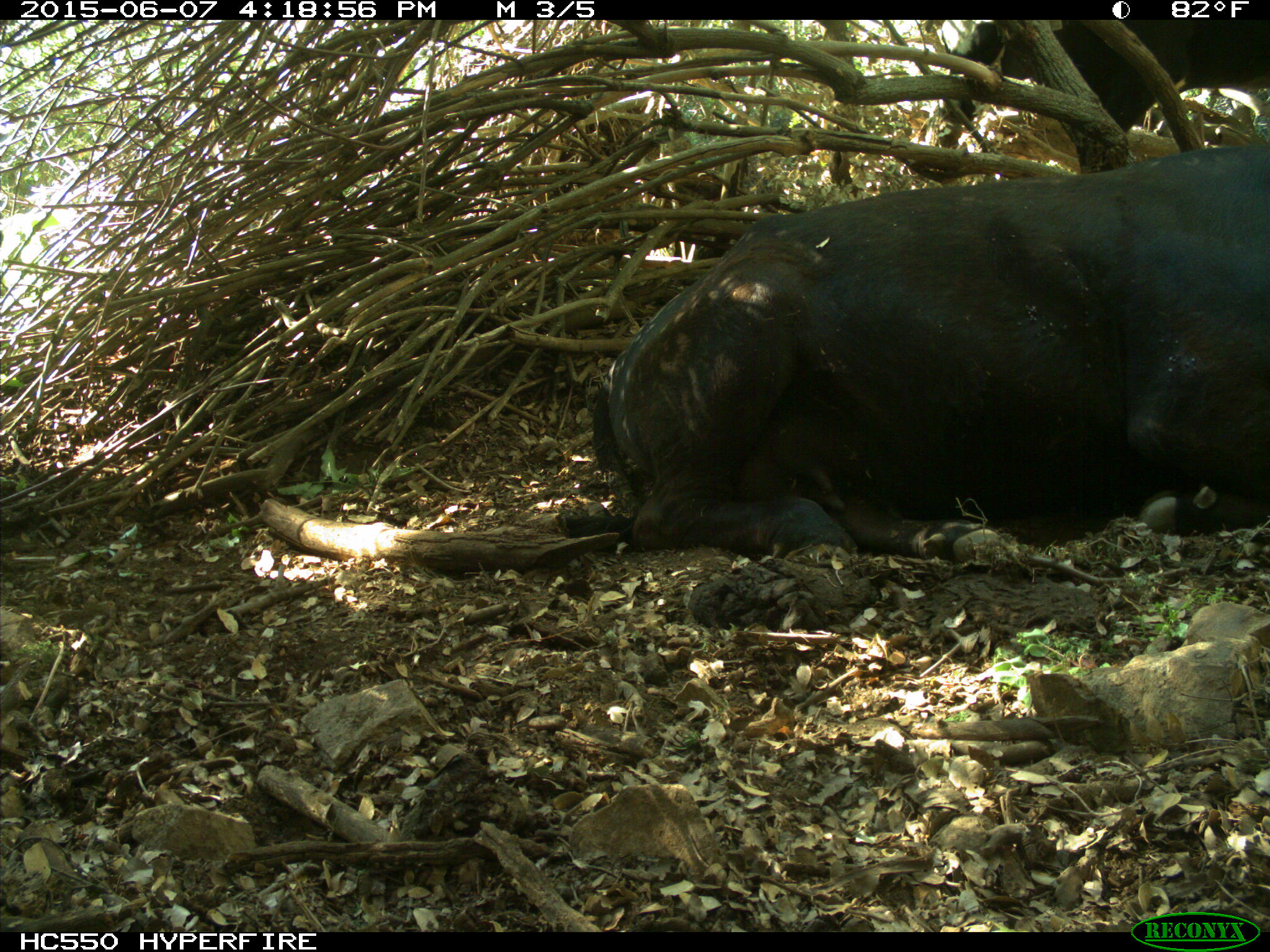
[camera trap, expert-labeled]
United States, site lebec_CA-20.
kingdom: Animalia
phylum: Chordata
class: Mammalia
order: Artiodactyla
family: Bovidae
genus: Bos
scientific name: Bos taurus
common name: domestic cow